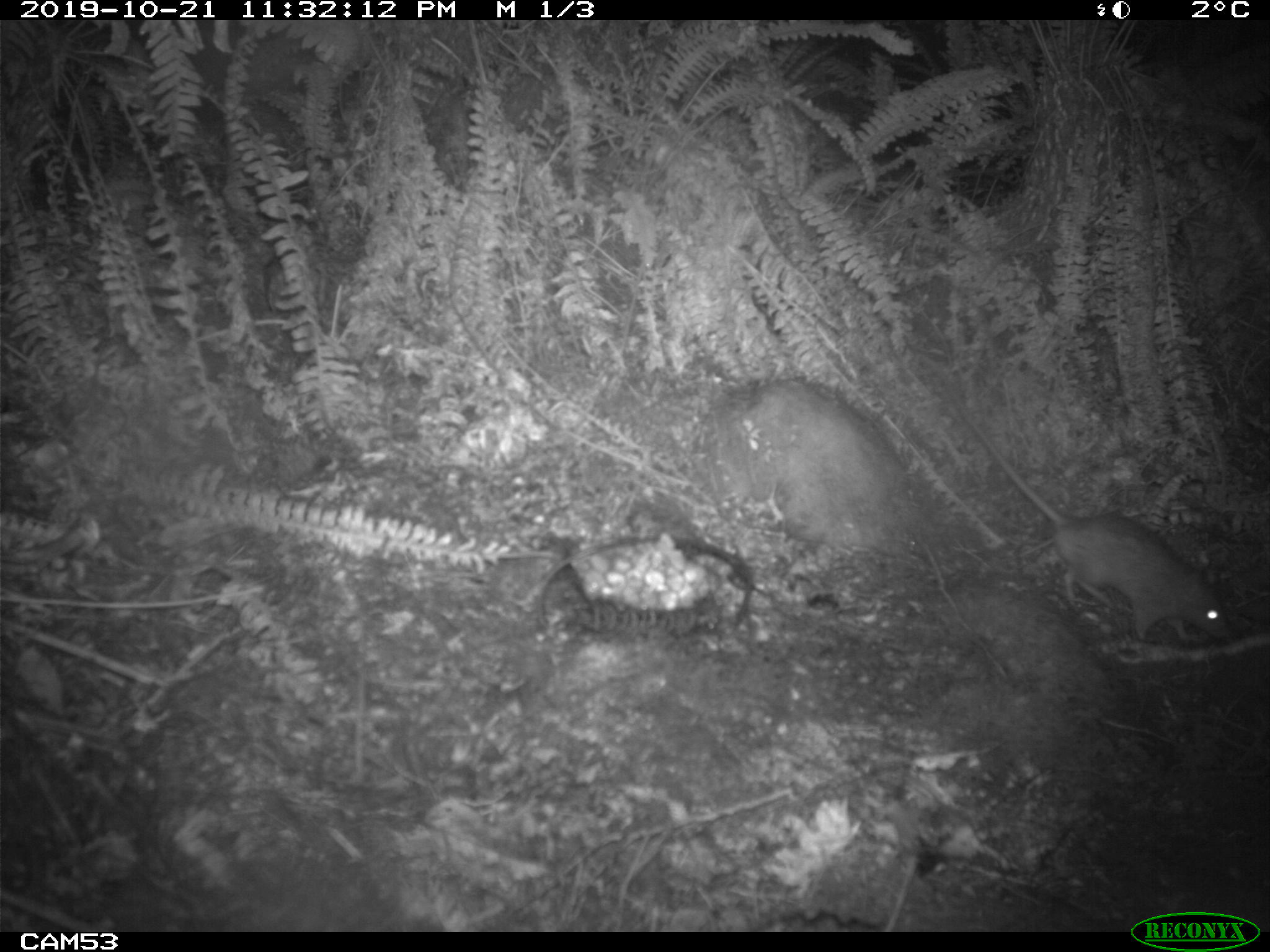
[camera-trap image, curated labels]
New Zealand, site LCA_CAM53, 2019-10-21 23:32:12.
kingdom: Animalia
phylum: Chordata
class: Mammalia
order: Rodentia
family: Muridae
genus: Rattus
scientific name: Rattus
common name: rat